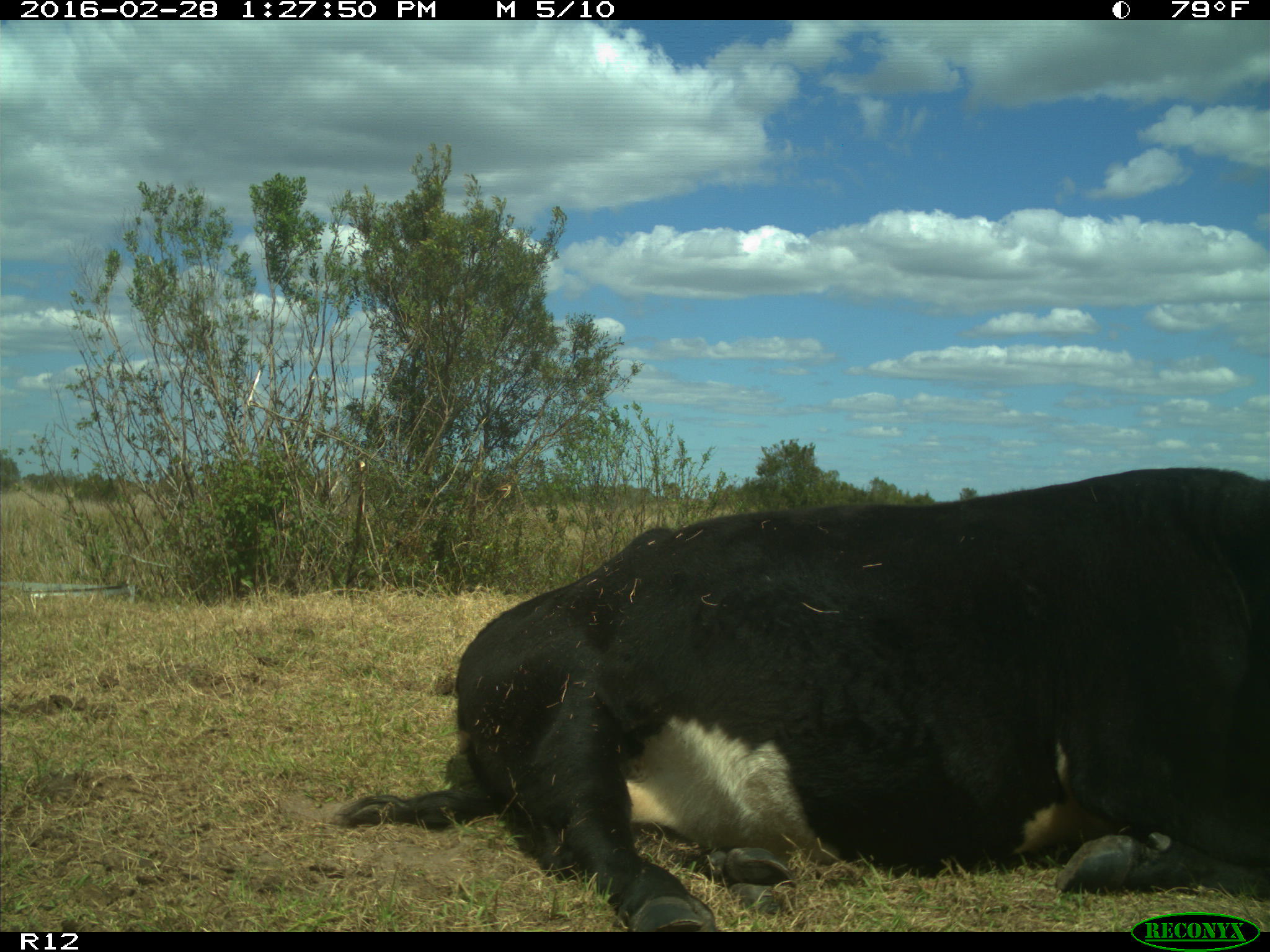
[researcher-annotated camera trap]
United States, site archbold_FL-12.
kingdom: Animalia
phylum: Chordata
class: Mammalia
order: Artiodactyla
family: Bovidae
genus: Bos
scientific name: Bos taurus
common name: domestic cow